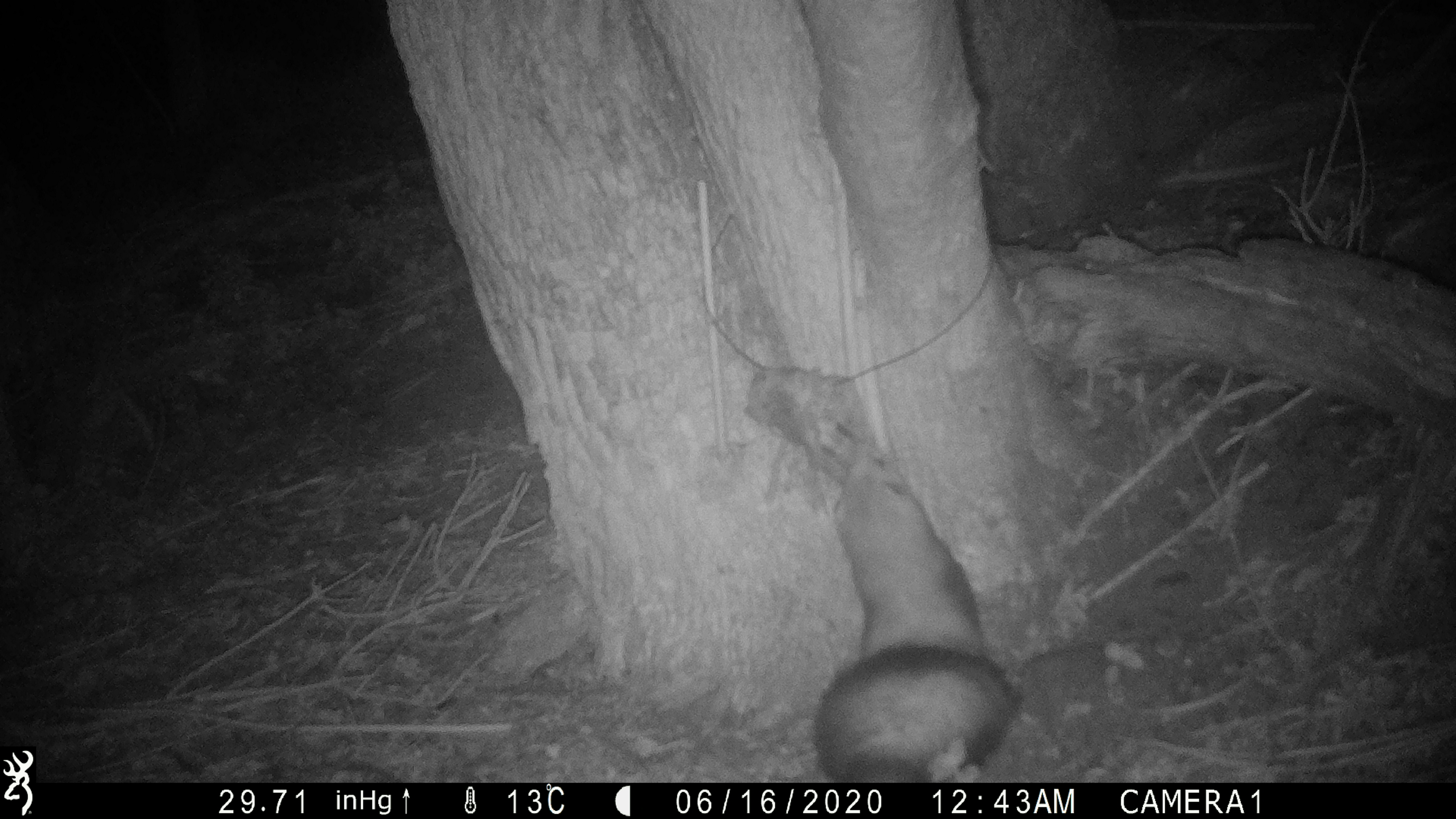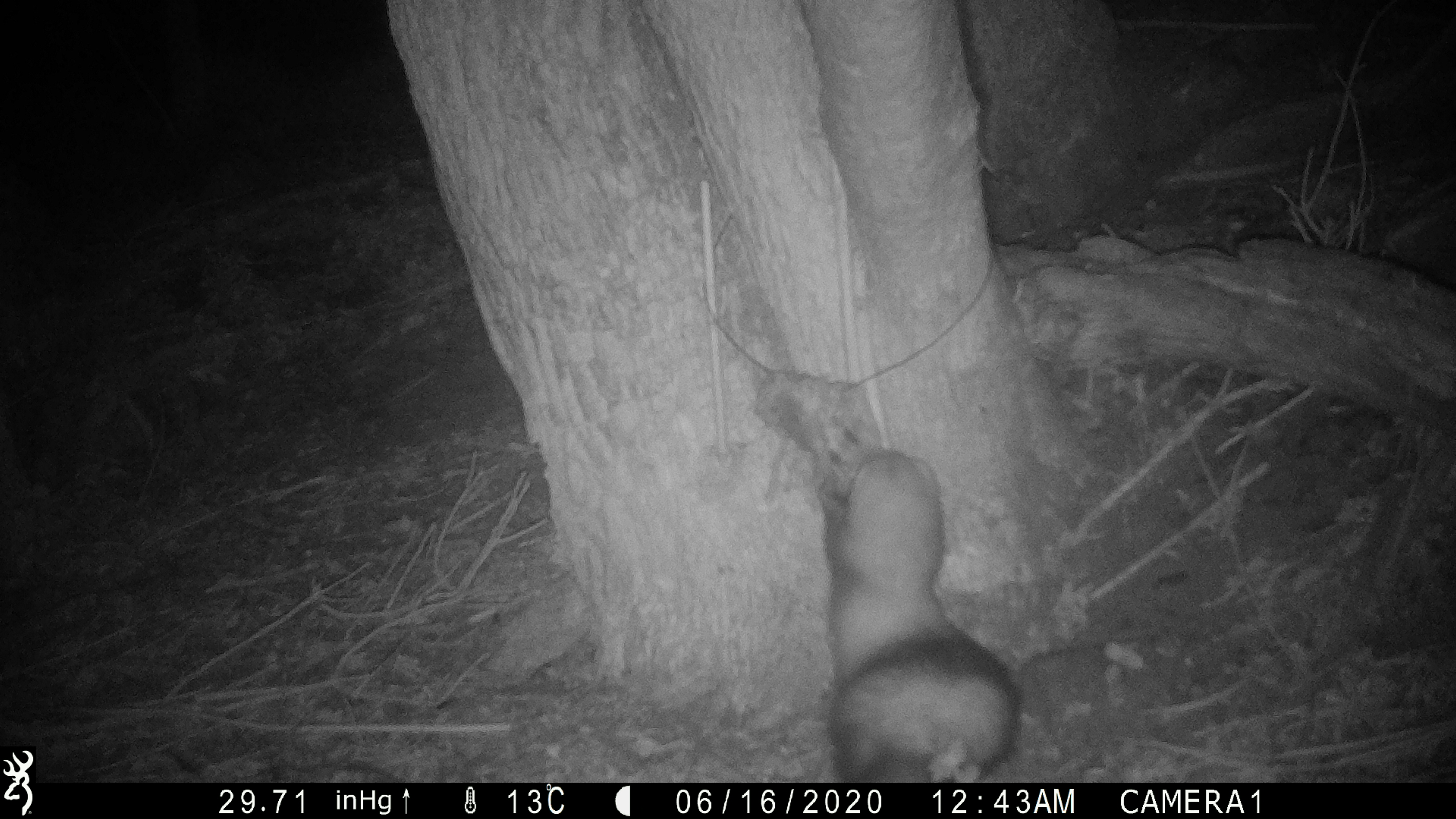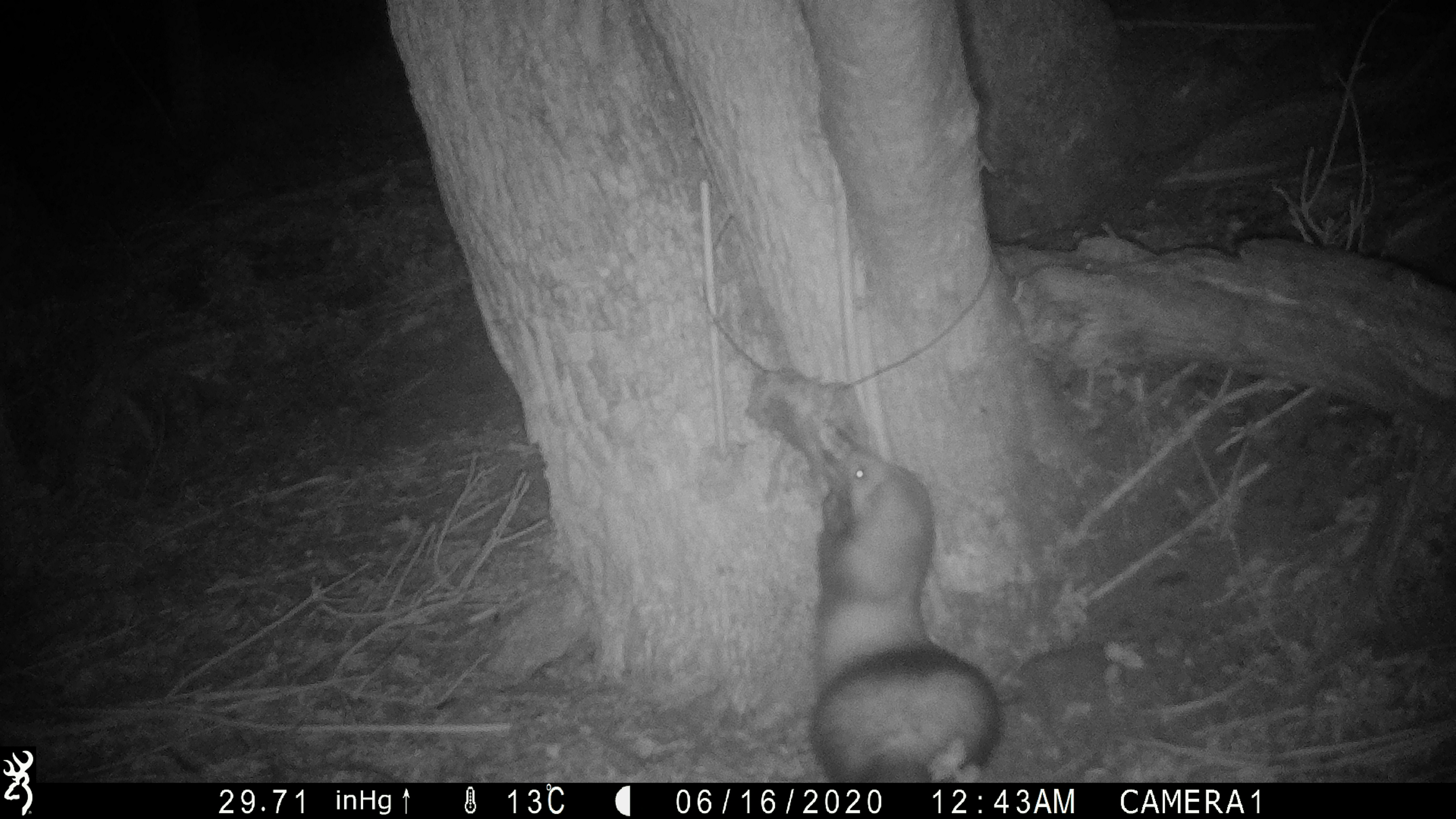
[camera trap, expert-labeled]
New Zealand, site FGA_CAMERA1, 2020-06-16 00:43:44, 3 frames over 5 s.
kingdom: Animalia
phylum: Chordata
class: Mammalia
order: Carnivora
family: Mustelidae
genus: Mustela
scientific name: Mustela furo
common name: ferret